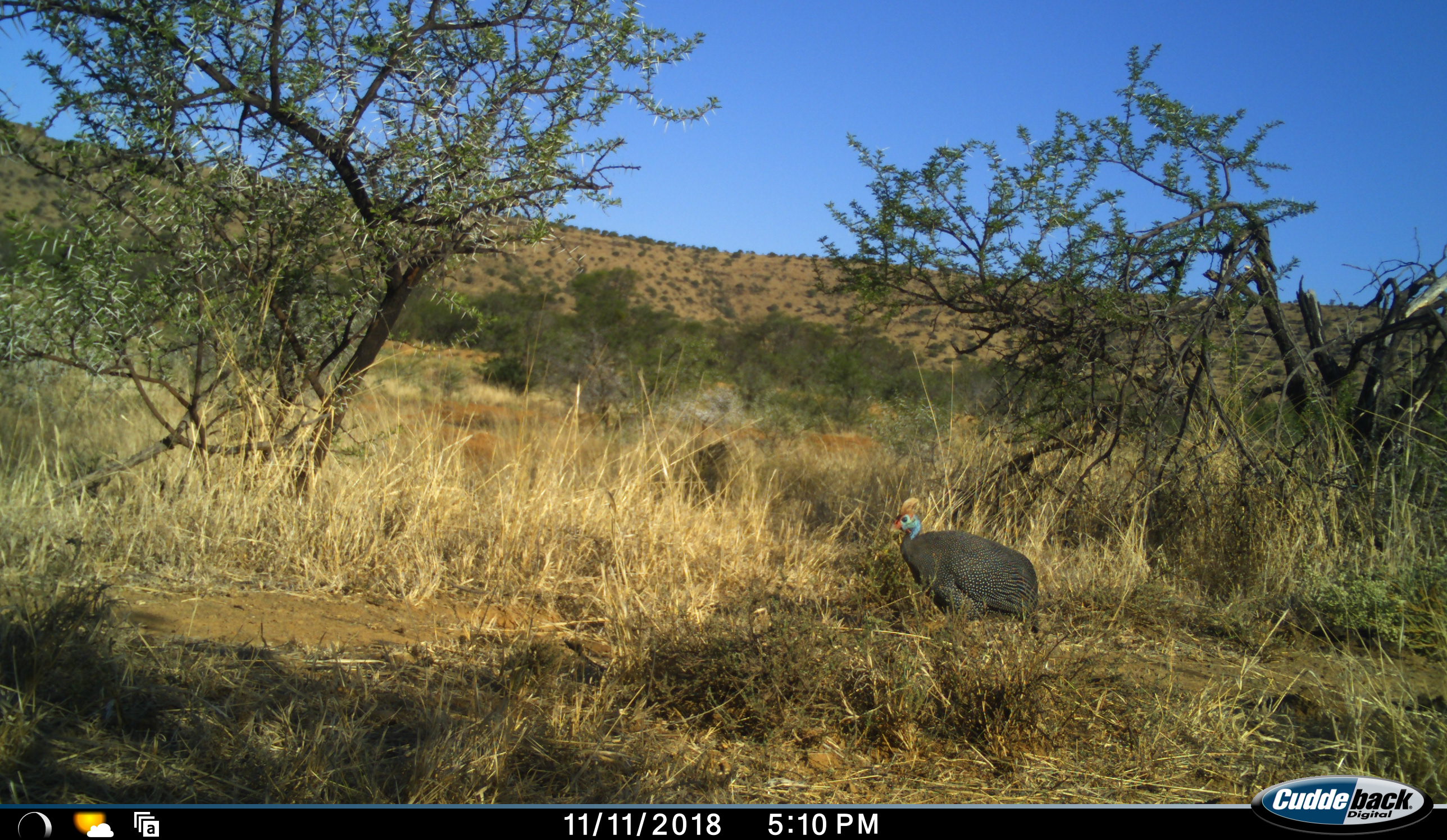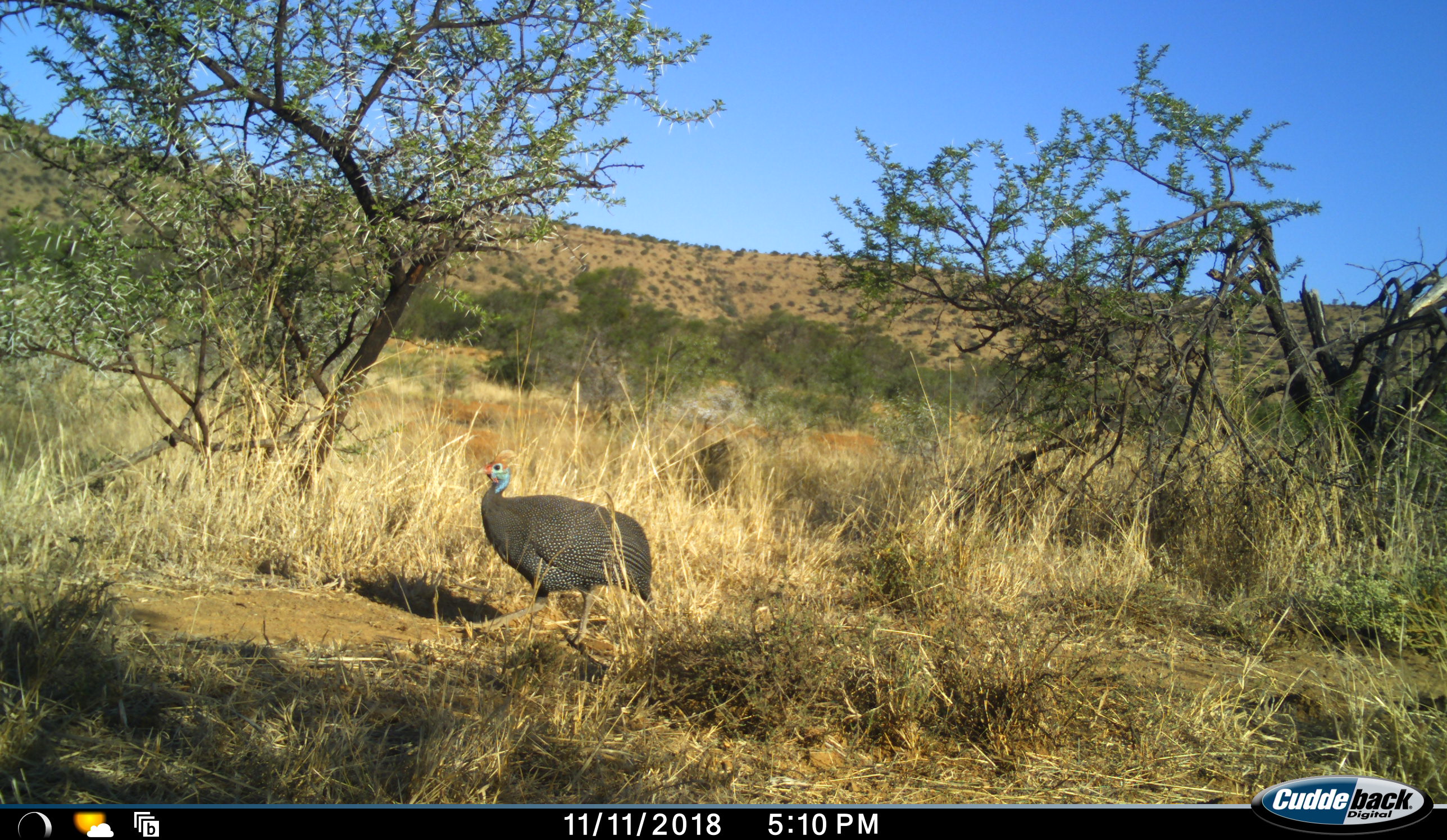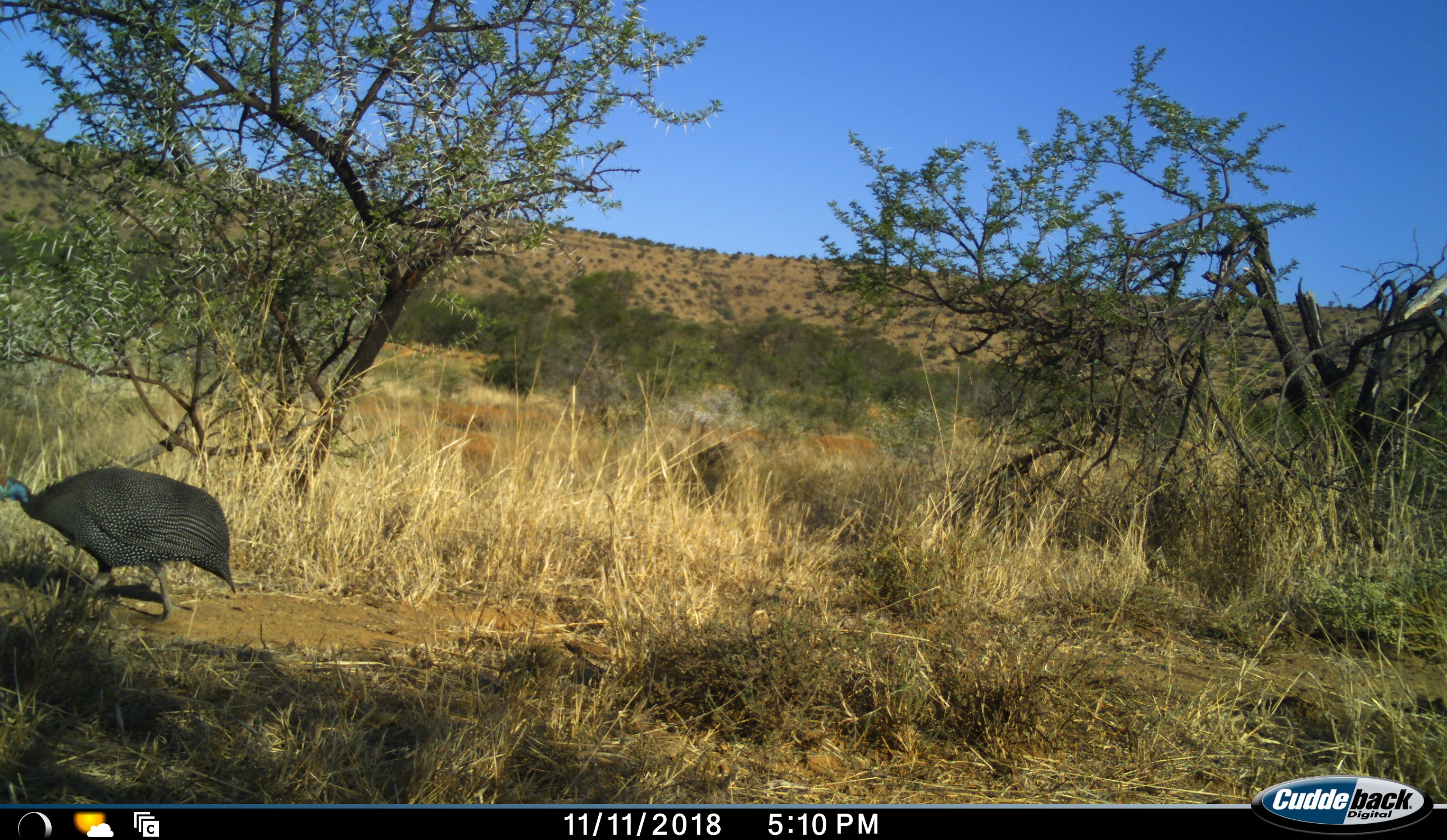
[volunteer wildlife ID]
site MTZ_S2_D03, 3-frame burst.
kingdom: Animalia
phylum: Chordata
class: Aves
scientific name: Aves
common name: bird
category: birdother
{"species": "birdother (bird) (Aves)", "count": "1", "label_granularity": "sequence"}